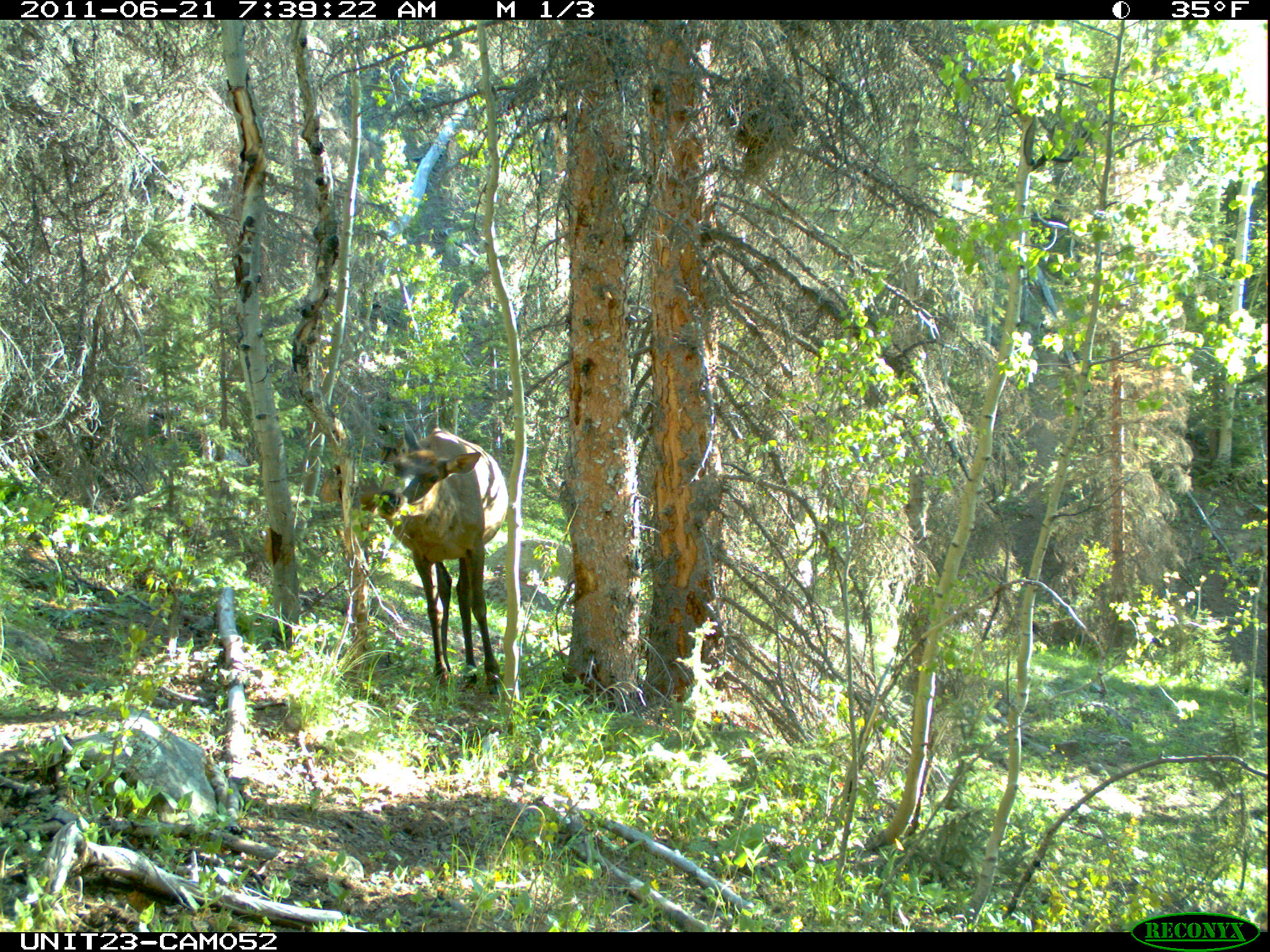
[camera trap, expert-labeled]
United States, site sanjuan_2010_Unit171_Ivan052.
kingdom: Animalia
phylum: Chordata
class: Mammalia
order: Artiodactyla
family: Cervidae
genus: Cervus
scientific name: Cervus elaphus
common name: red deer